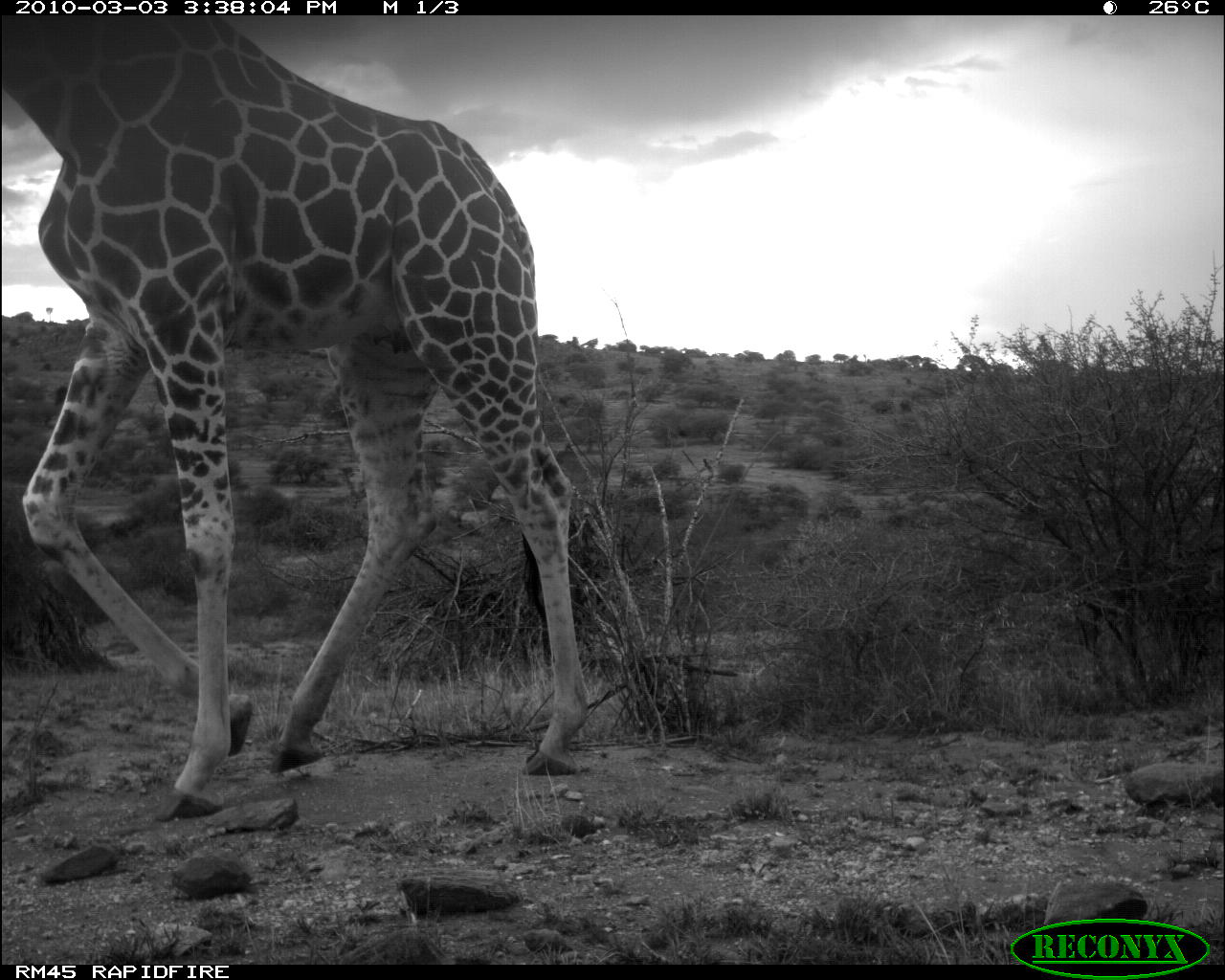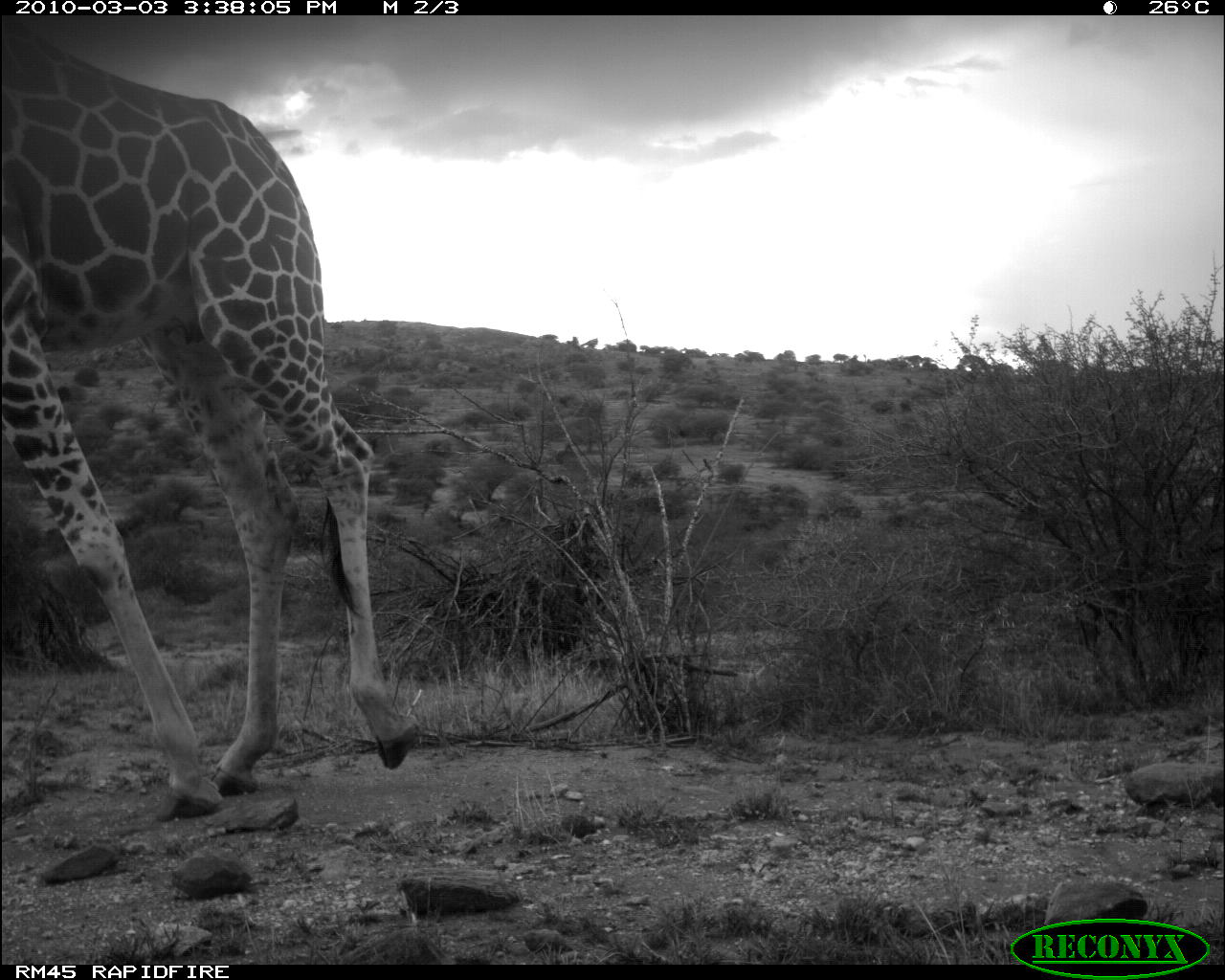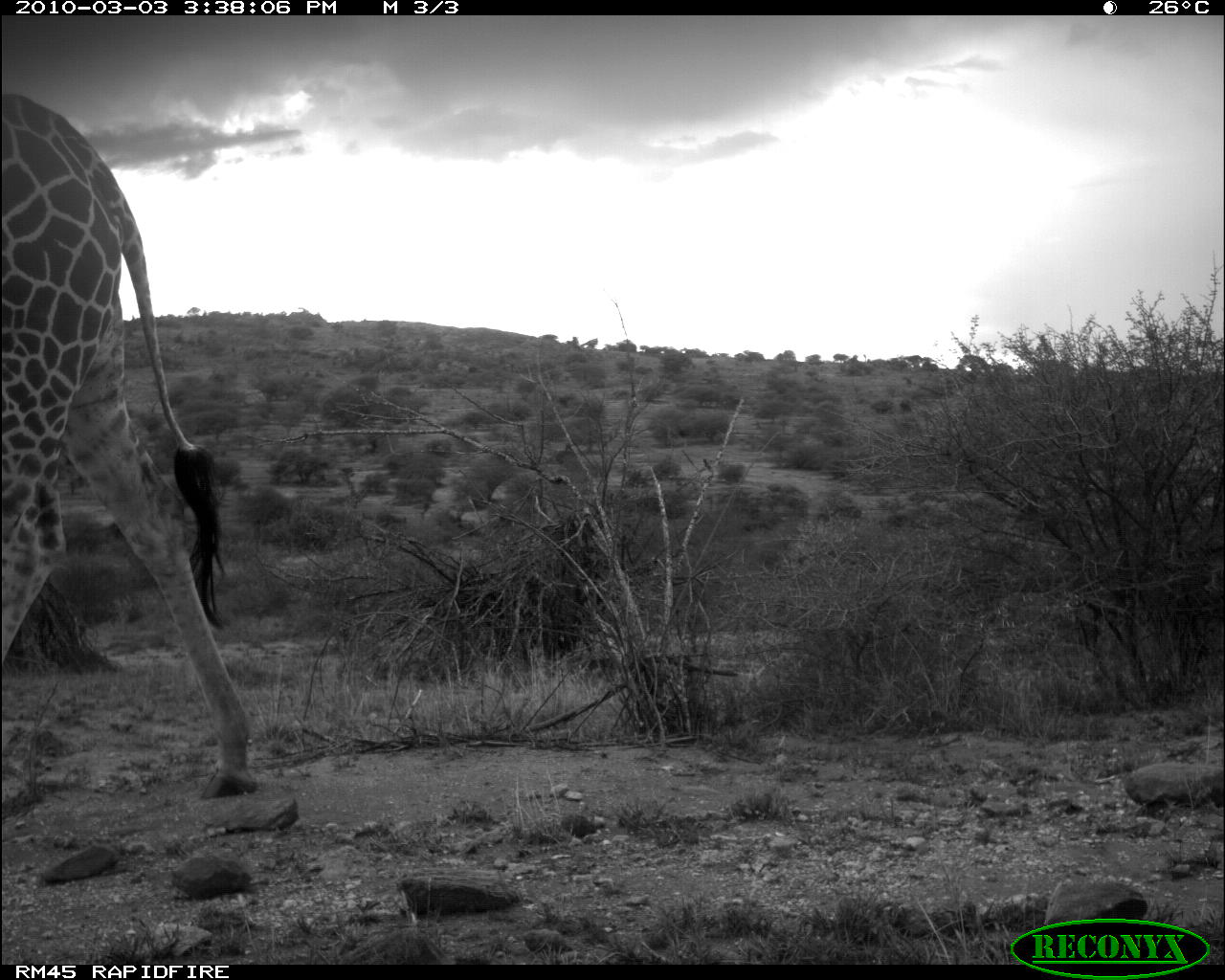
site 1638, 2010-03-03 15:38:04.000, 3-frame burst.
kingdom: Animalia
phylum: Chordata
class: Mammalia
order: Artiodactyla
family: Giraffidae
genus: Giraffa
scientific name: Giraffa camelopardalis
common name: giraffe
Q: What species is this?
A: Giraffa camelopardalis (giraffe).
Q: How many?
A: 1.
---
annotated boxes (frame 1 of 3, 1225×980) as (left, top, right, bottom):
giraffa camelopardalis: (0, 15, 590, 822)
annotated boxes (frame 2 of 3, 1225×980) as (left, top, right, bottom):
giraffa camelopardalis: (0, 14, 418, 822)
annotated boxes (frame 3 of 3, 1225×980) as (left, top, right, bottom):
giraffa camelopardalis: (1, 94, 258, 803)